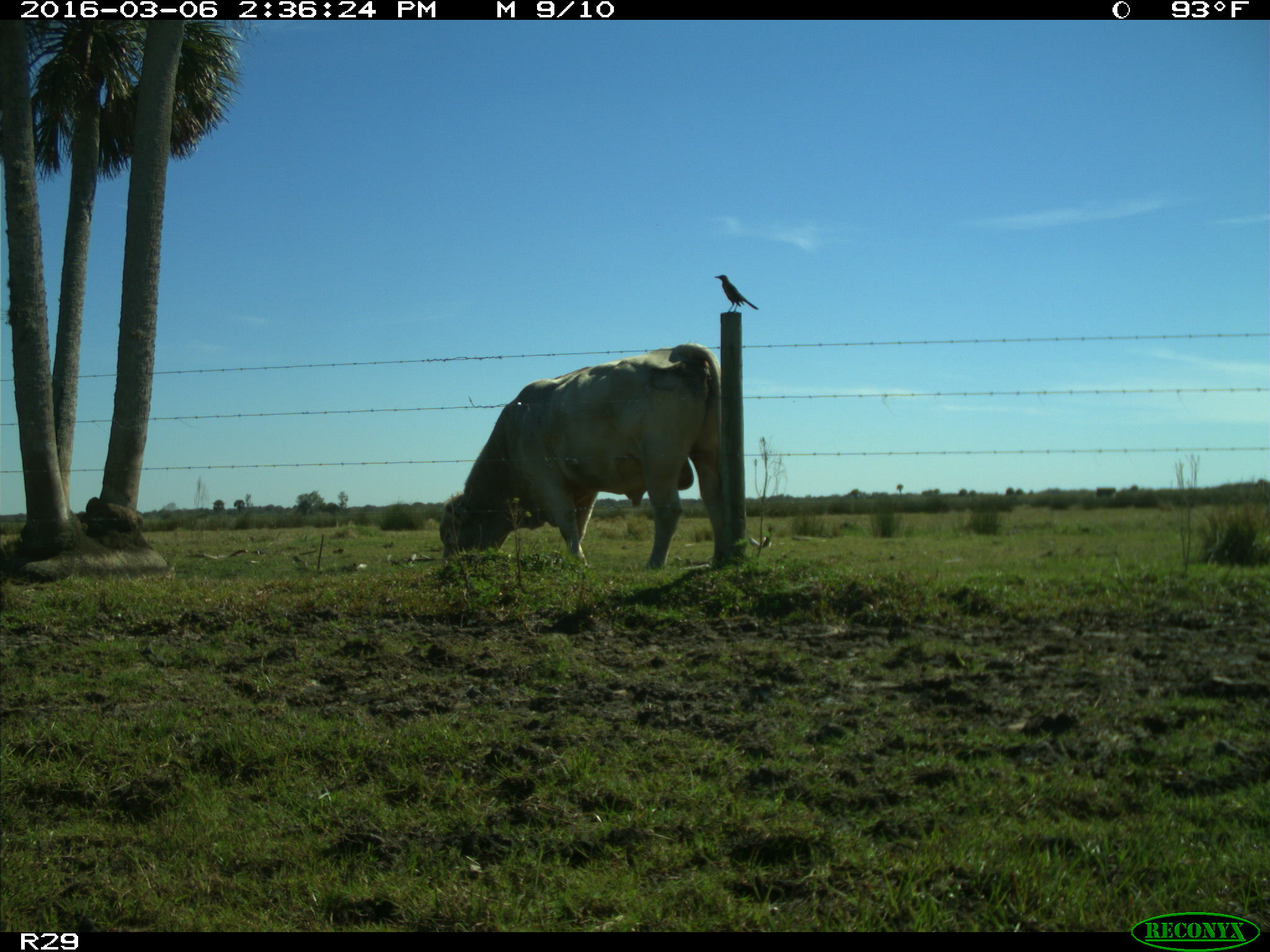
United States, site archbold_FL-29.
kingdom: Animalia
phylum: Chordata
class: Mammalia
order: Artiodactyla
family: Bovidae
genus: Bos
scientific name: Bos taurus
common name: domestic cow